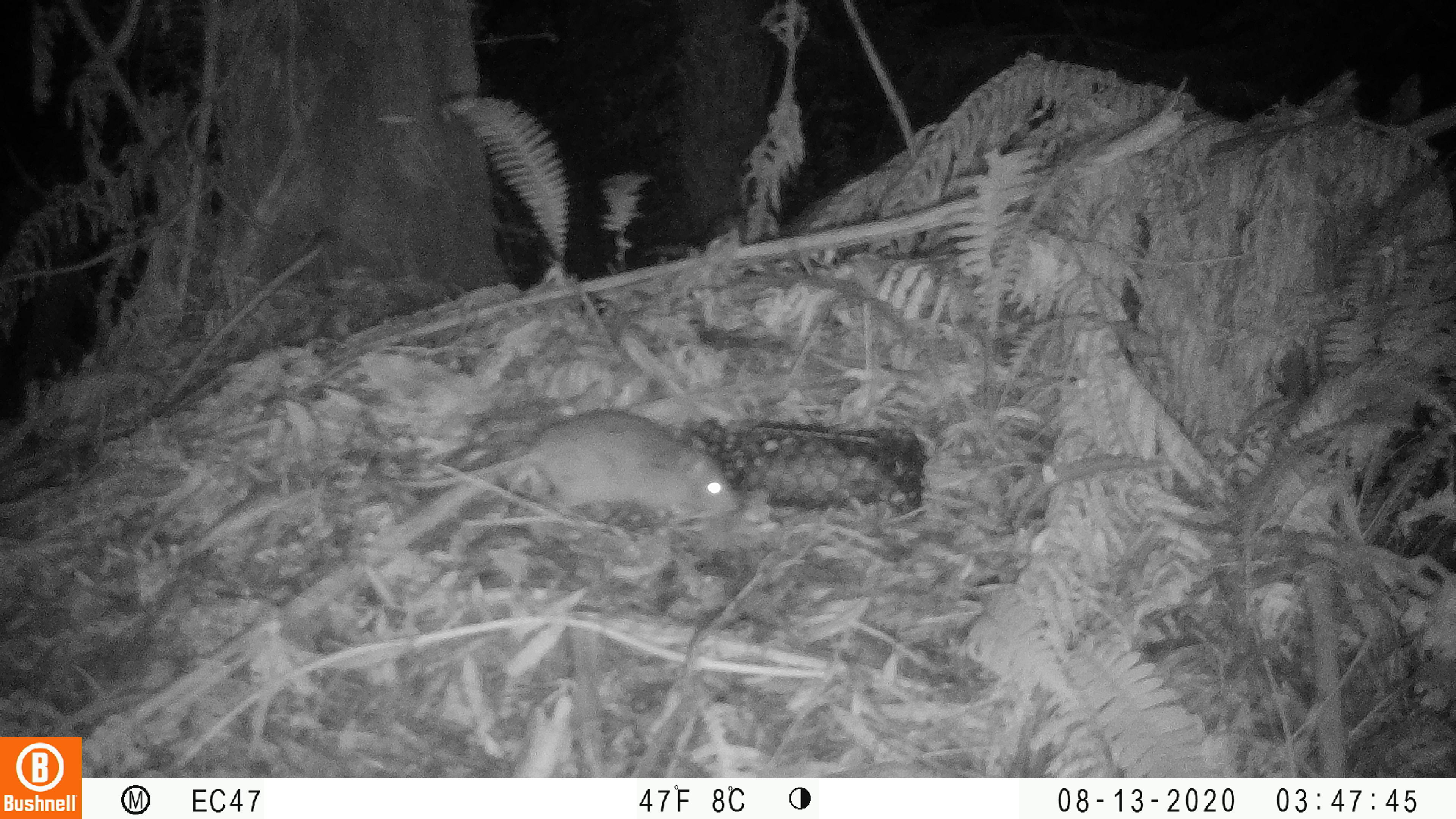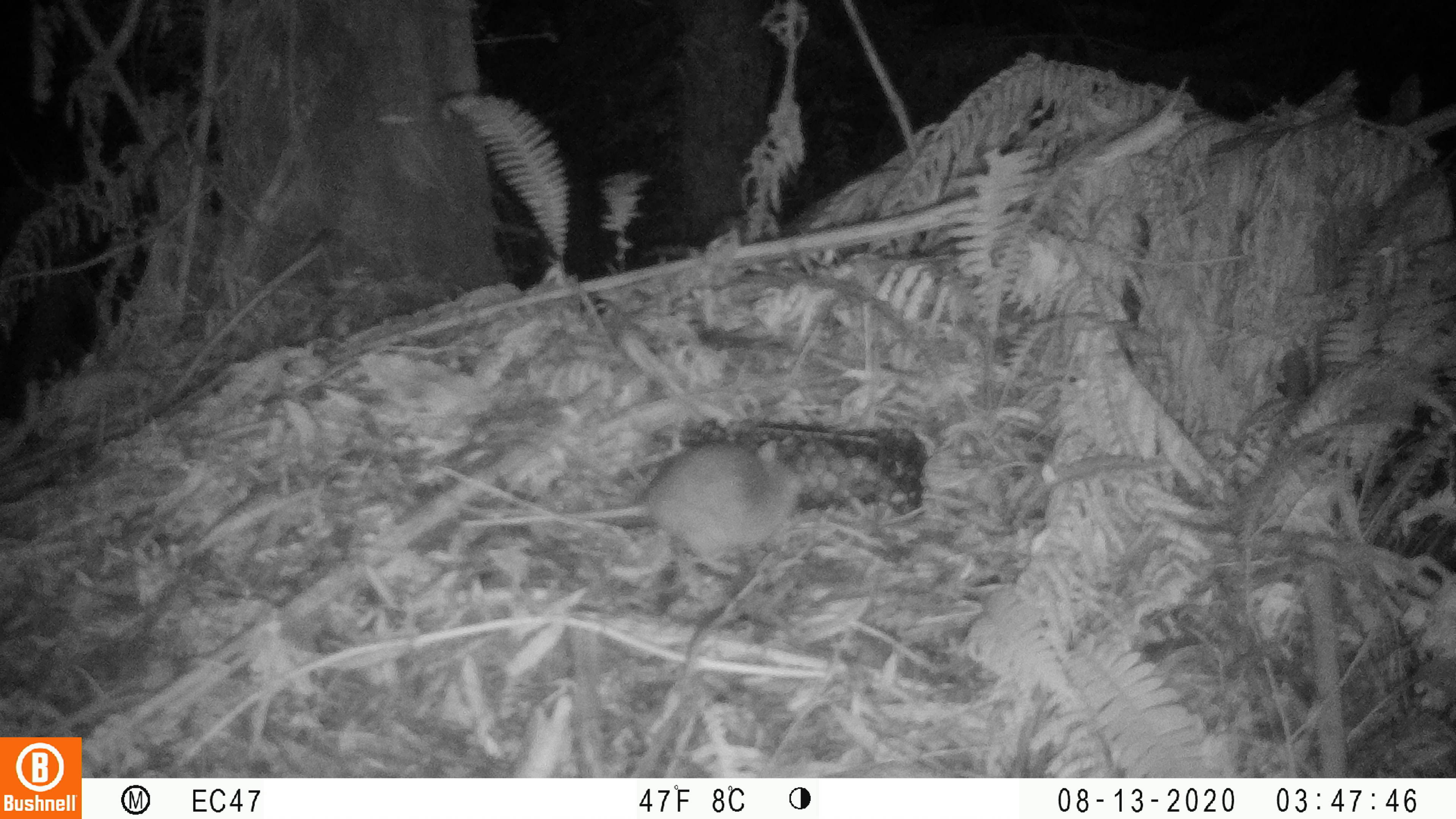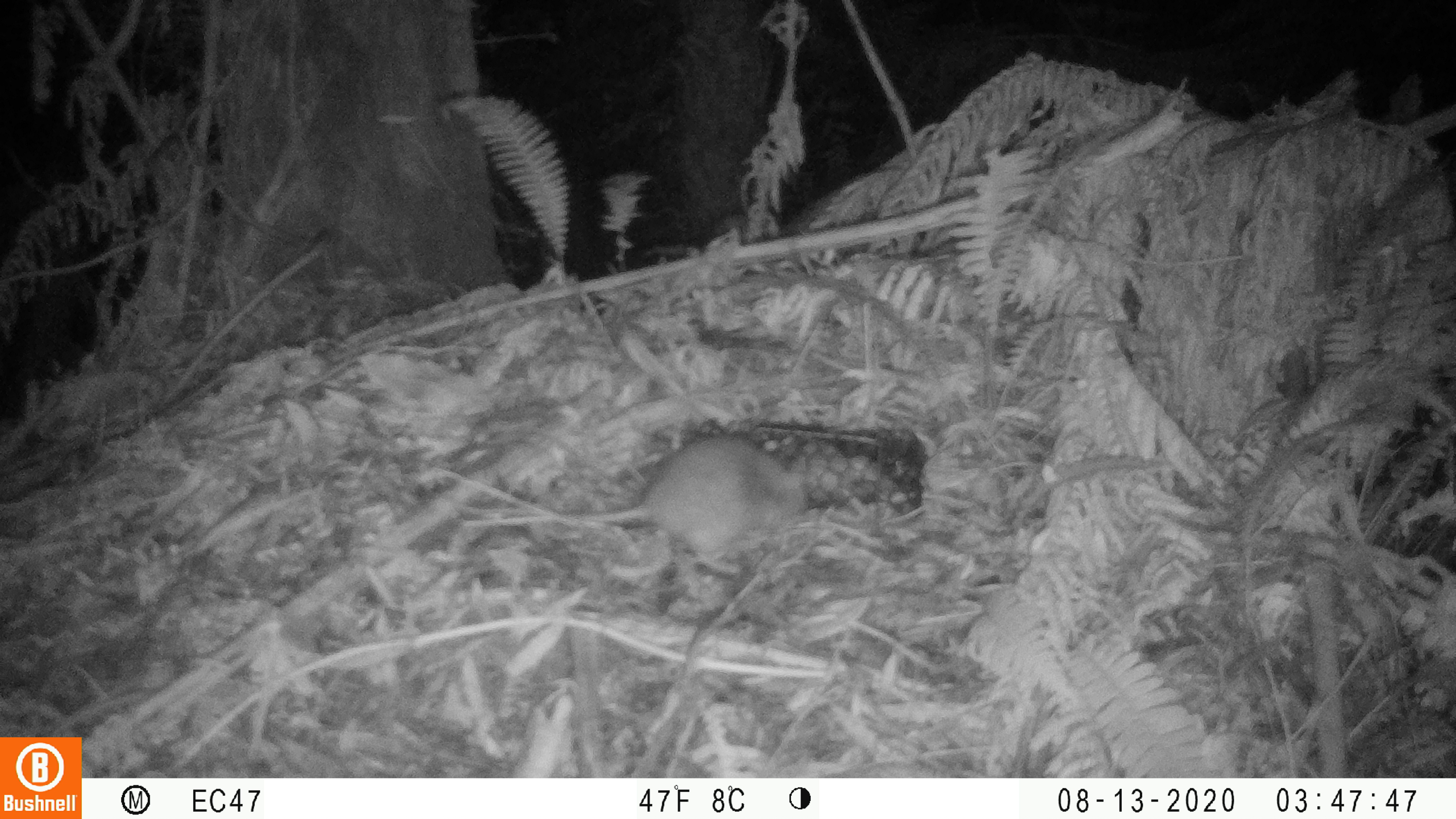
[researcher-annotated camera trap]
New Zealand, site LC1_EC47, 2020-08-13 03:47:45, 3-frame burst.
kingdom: Animalia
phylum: Chordata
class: Mammalia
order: Rodentia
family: Muridae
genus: Rattus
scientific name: Rattus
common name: rat